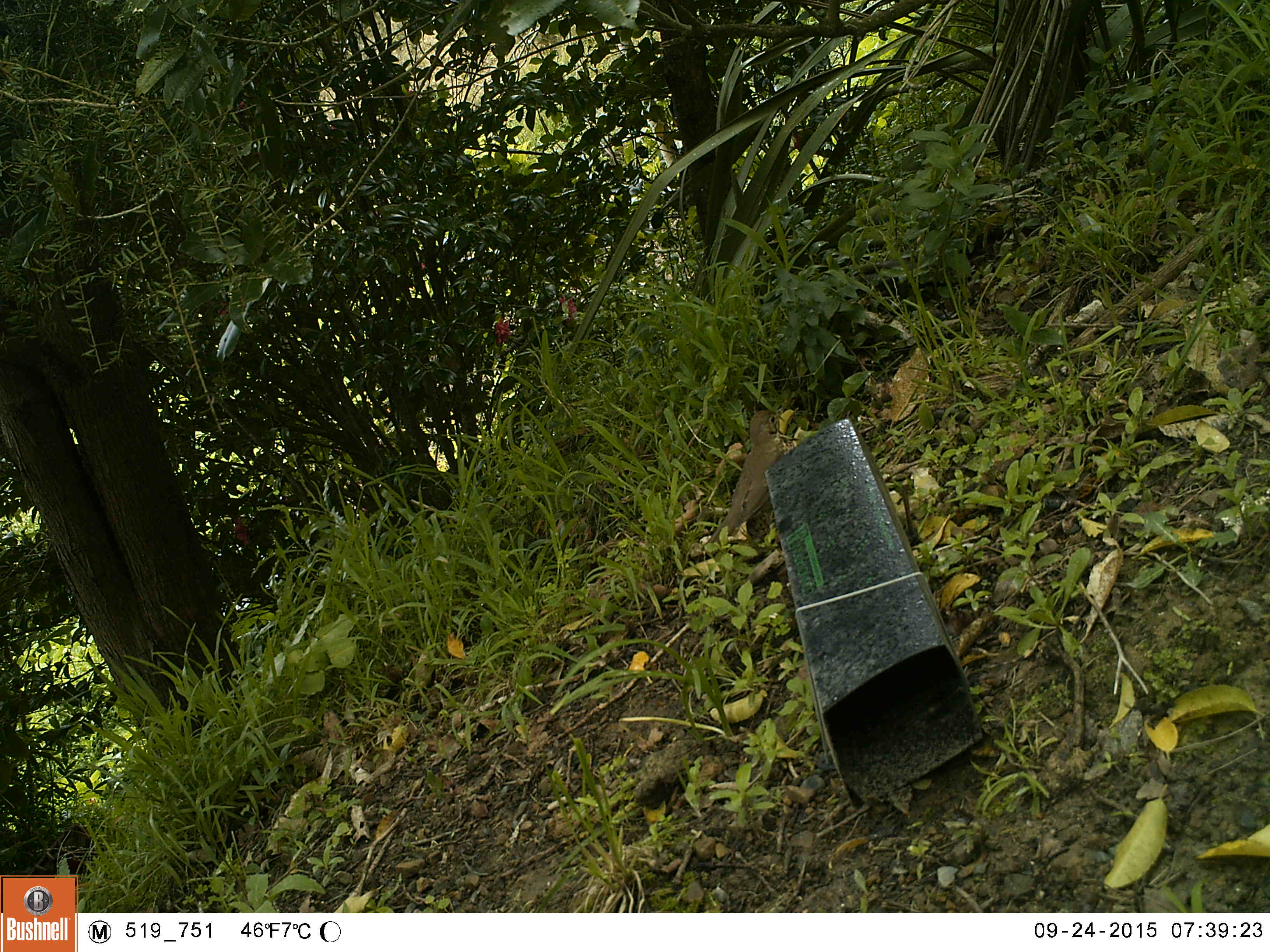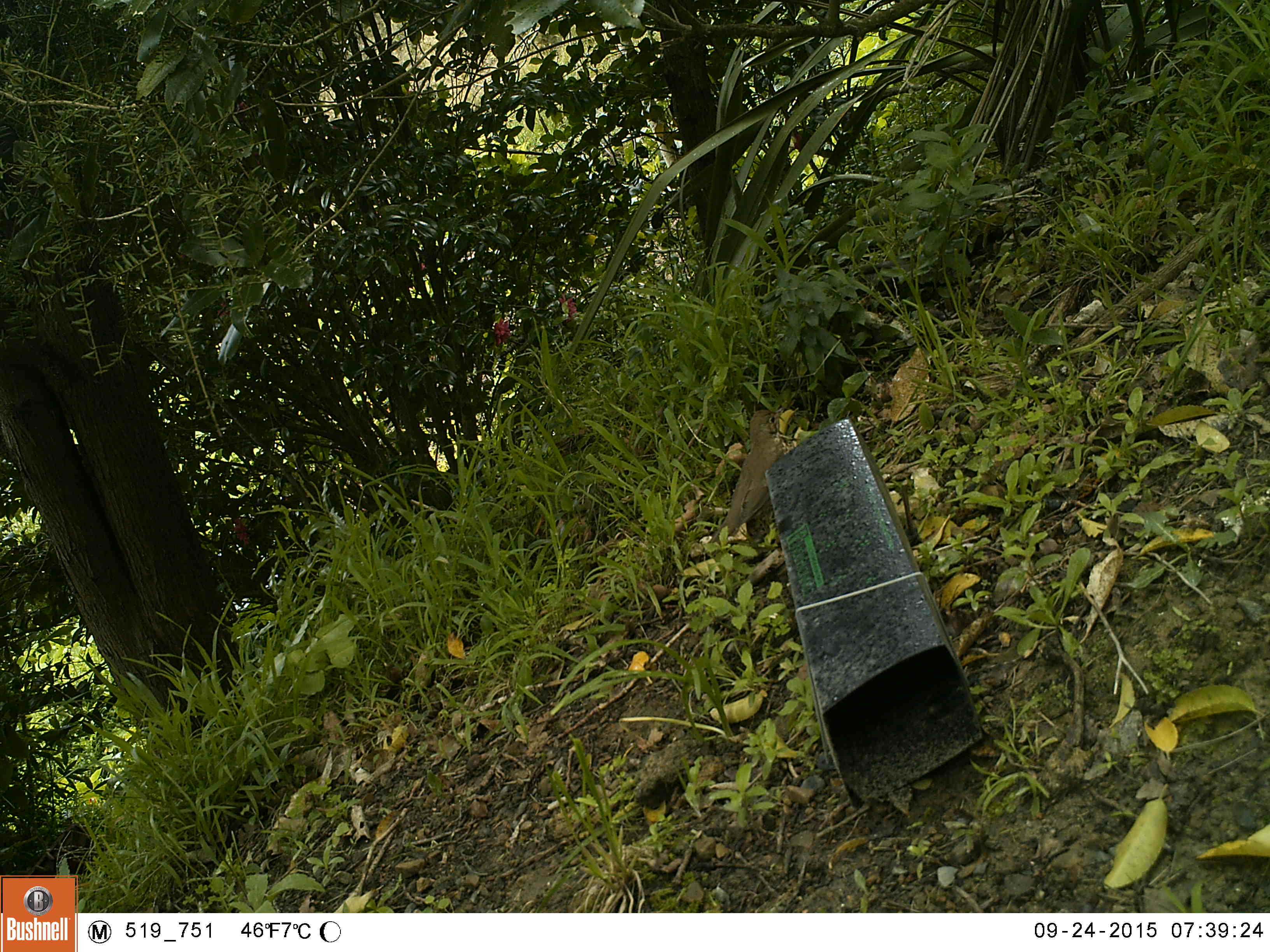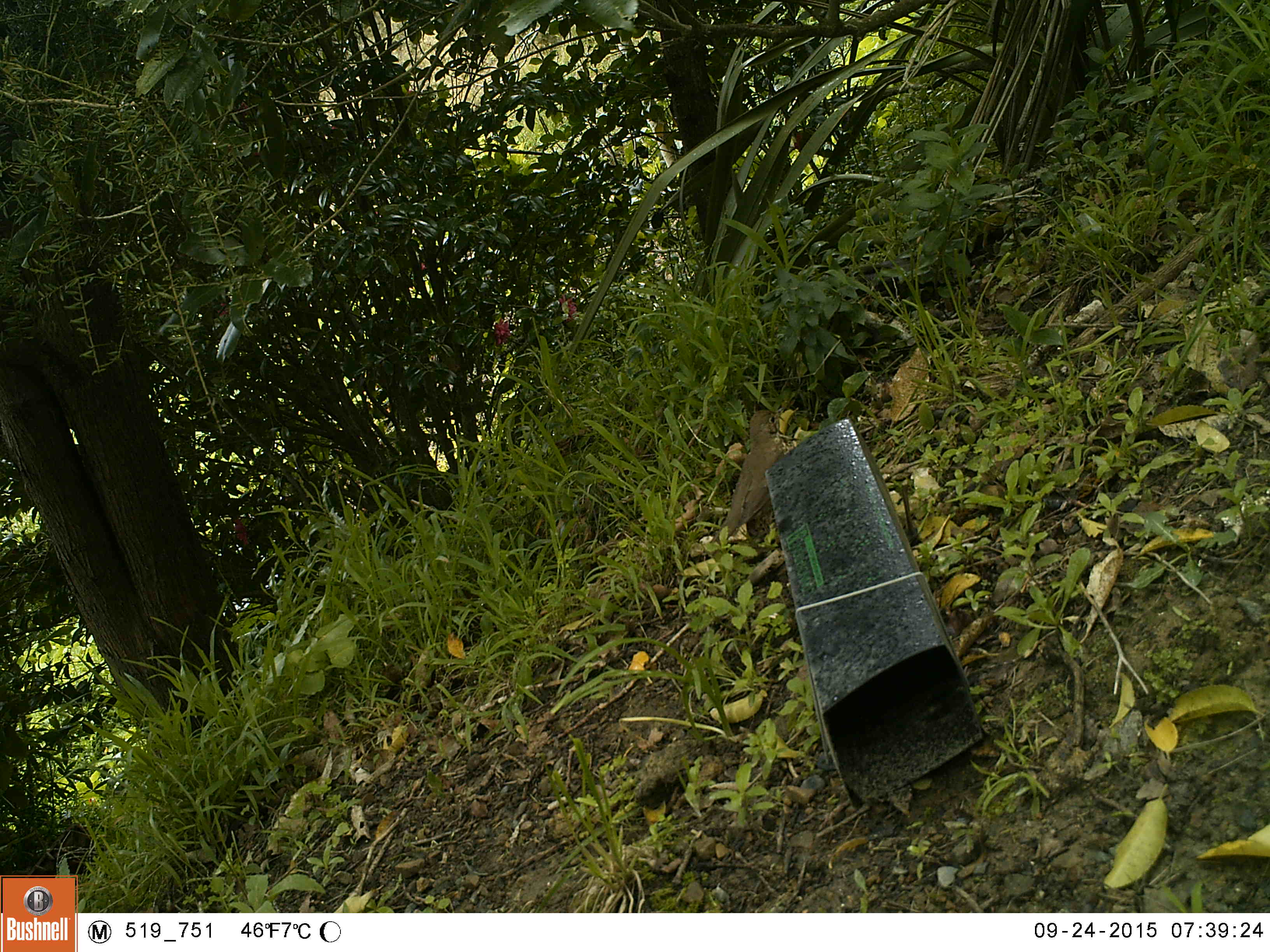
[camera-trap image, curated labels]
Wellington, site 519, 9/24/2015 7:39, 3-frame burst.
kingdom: Animalia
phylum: Chordata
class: Aves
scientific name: Aves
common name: bird